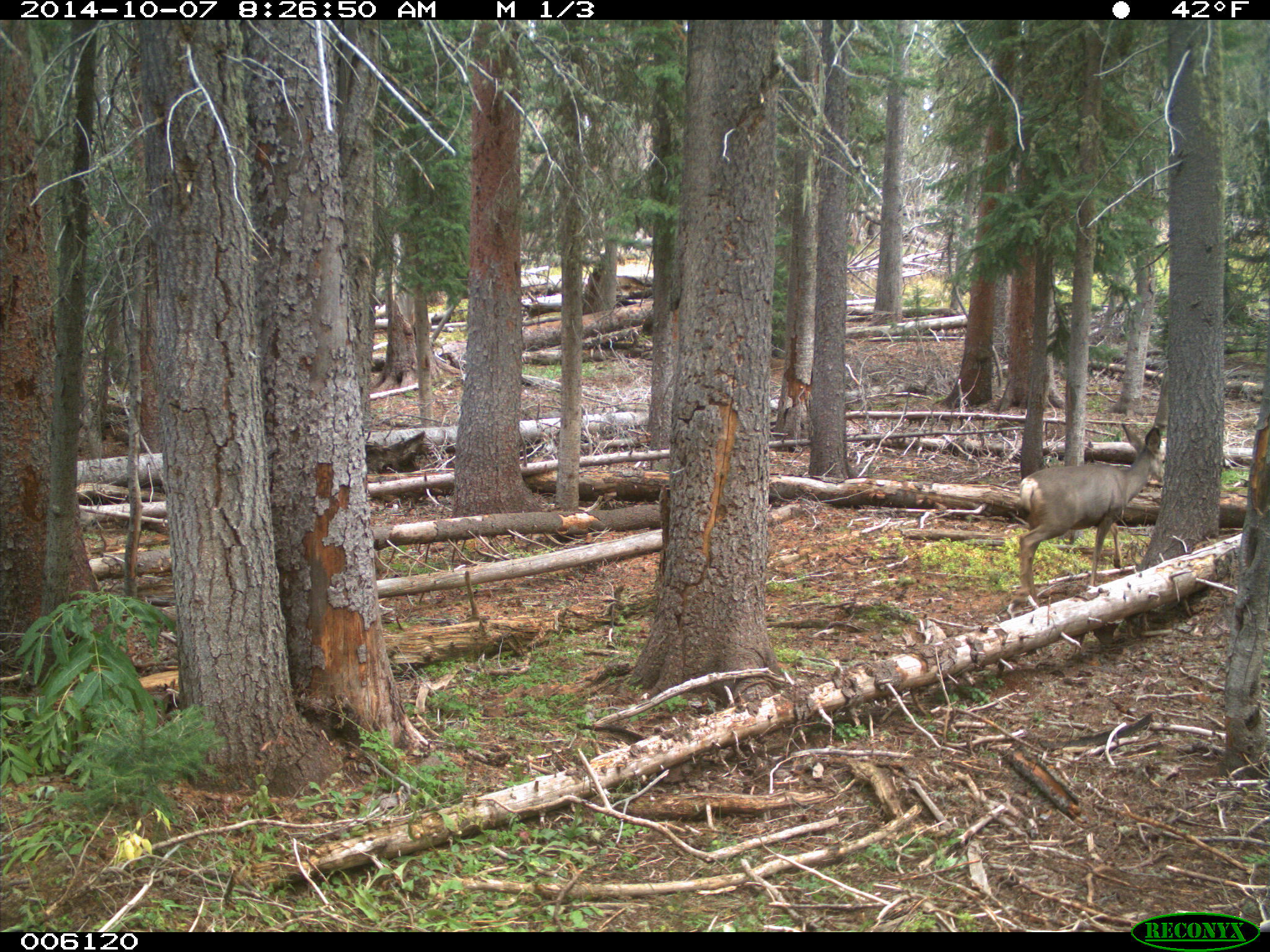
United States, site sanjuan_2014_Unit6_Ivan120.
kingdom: Animalia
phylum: Chordata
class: Mammalia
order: Artiodactyla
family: Cervidae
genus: Odocoileus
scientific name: Odocoileus hemionus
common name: mule deer